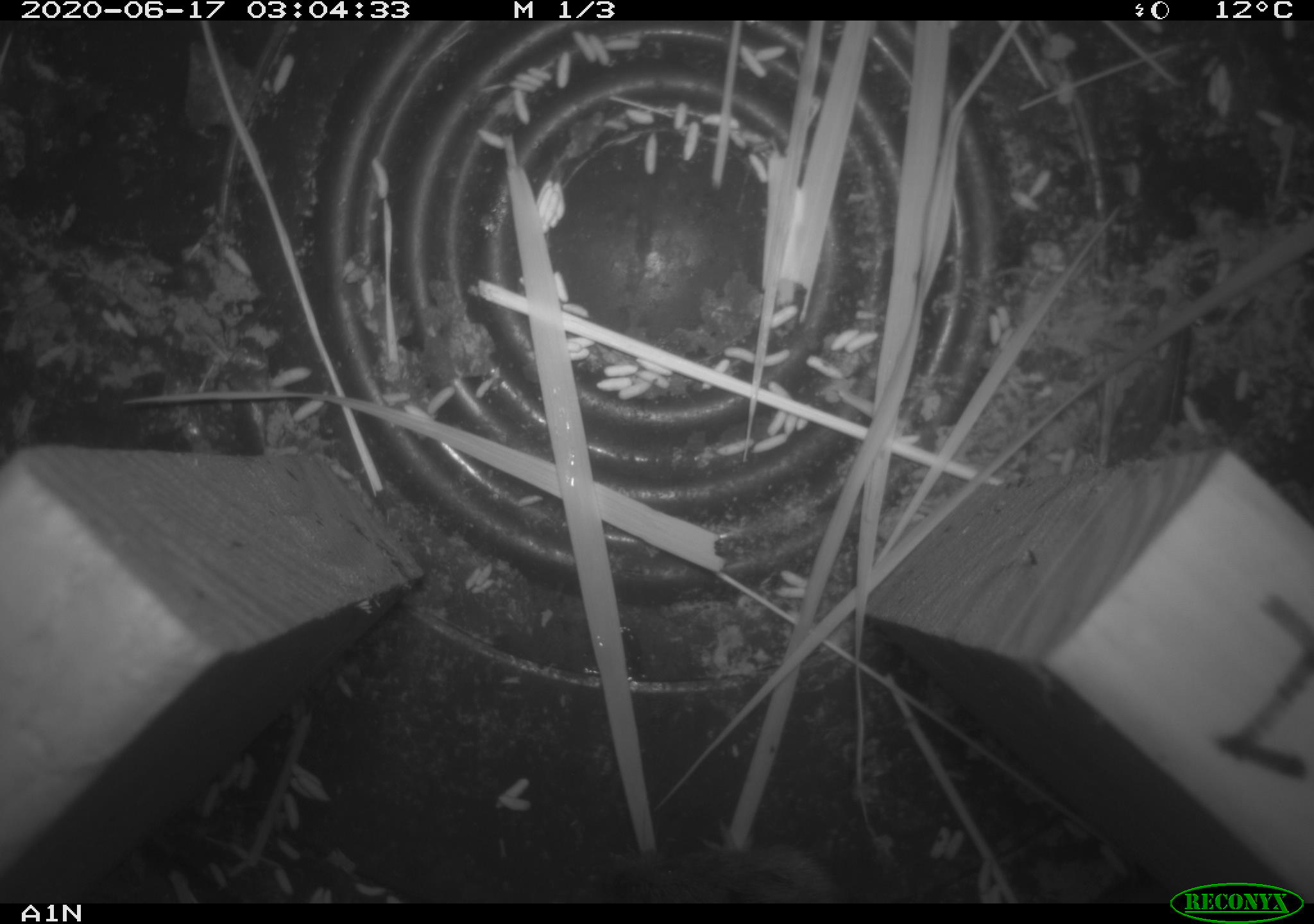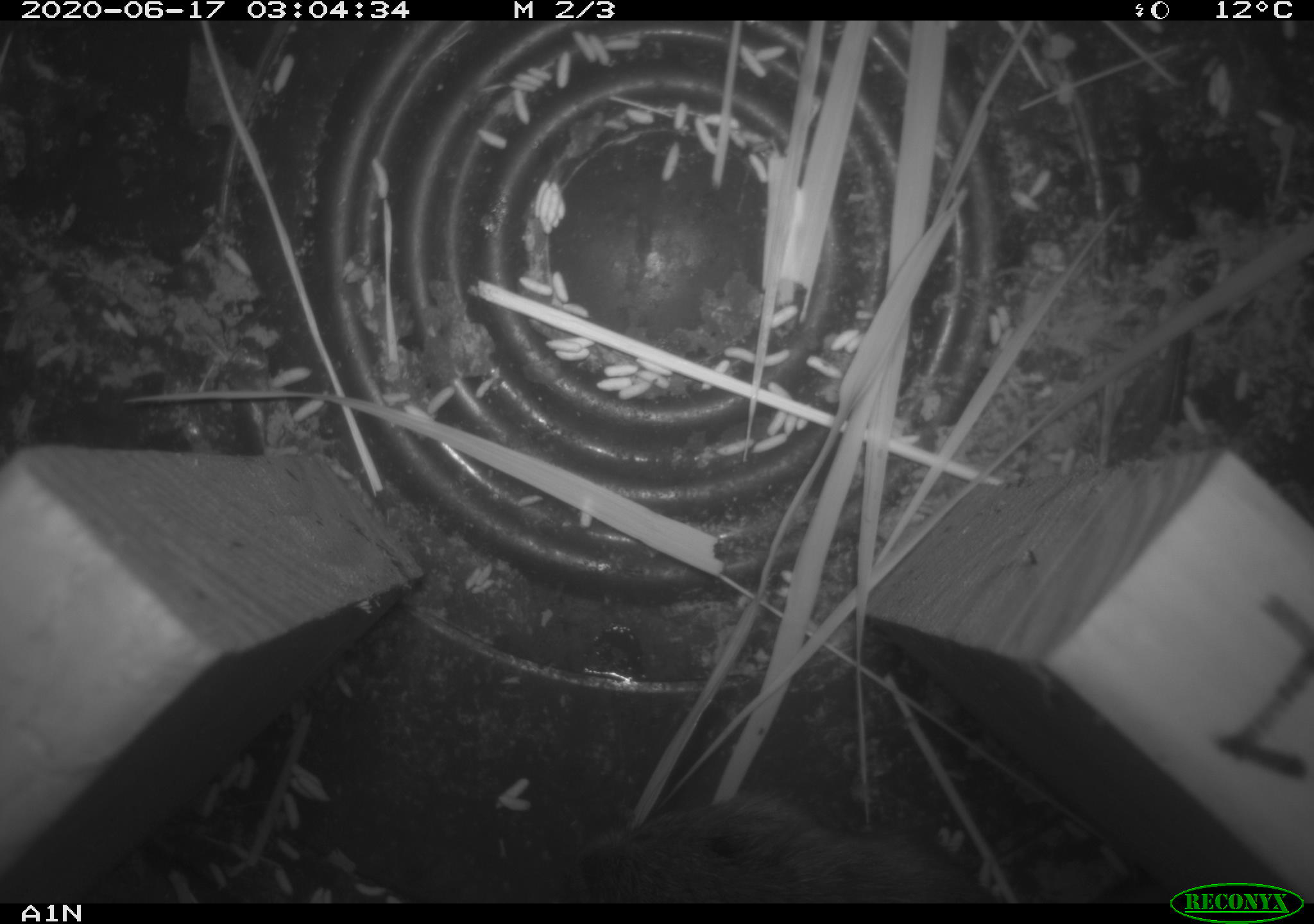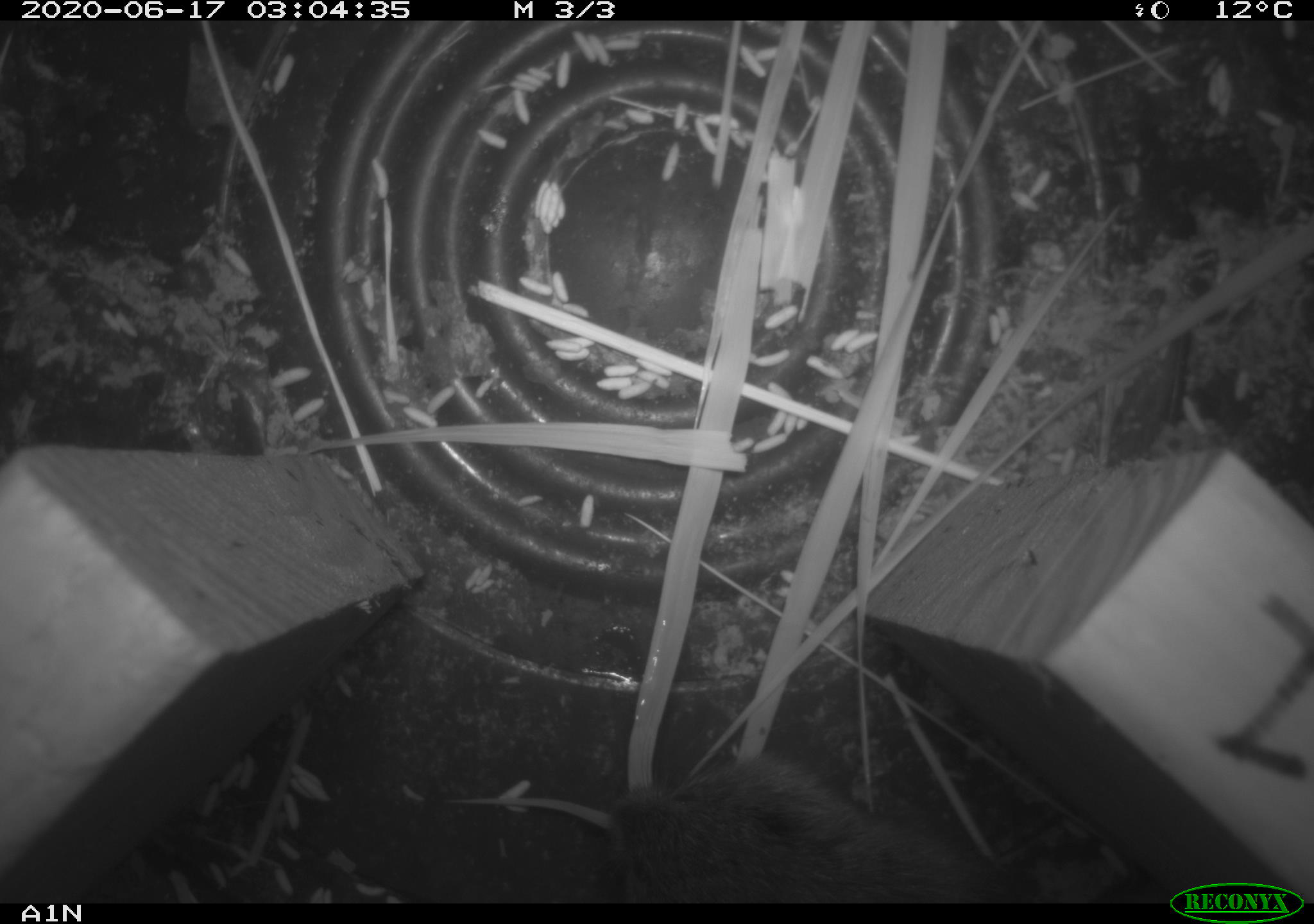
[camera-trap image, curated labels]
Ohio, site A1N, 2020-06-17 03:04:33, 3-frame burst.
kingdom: Animalia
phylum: Chordata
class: Mammalia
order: Rodentia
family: Cricetidae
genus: Microtus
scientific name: Microtus pennsylvanicus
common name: meadow vole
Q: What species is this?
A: Meadow vole (Microtus pennsylvanicus).